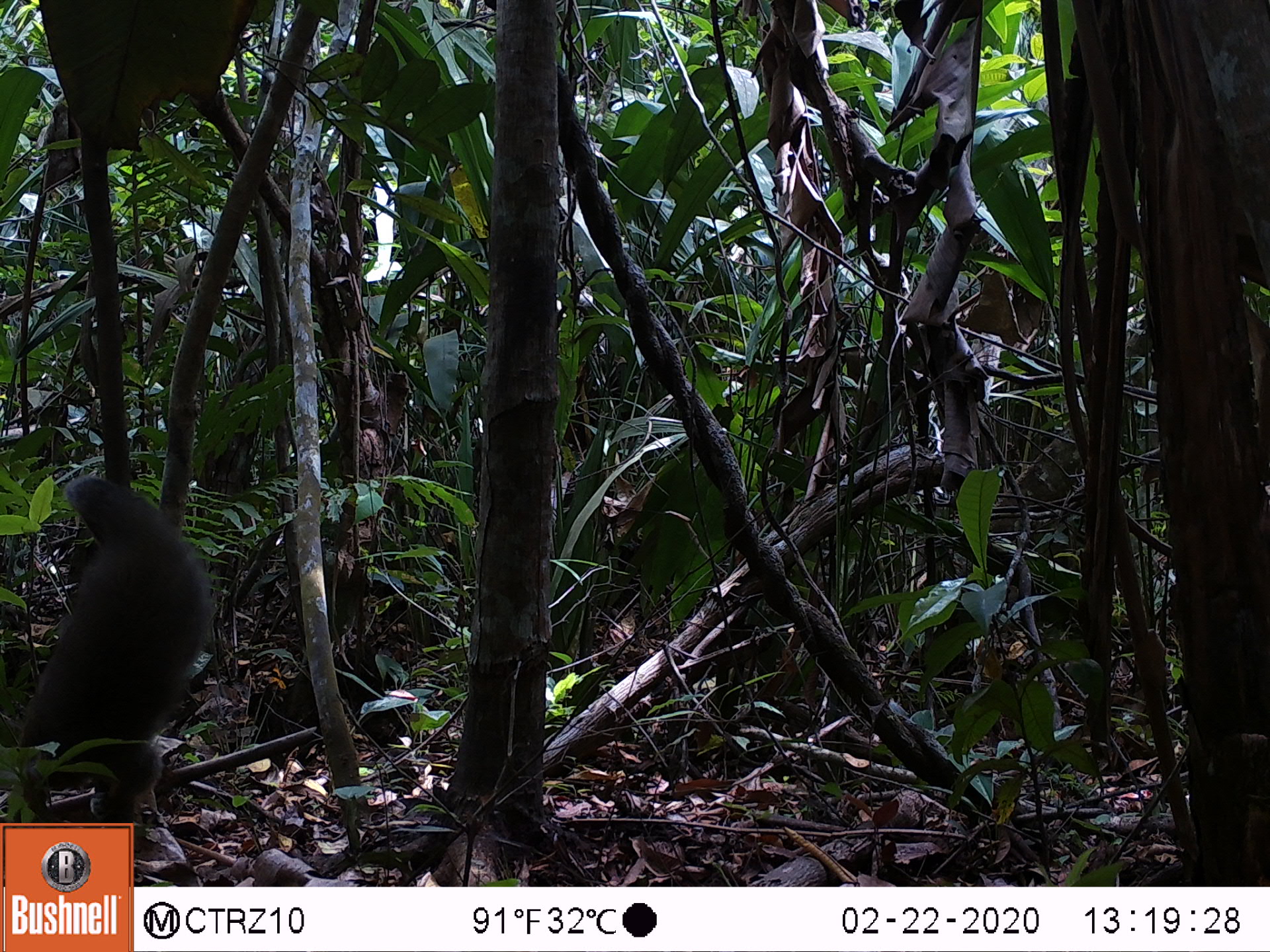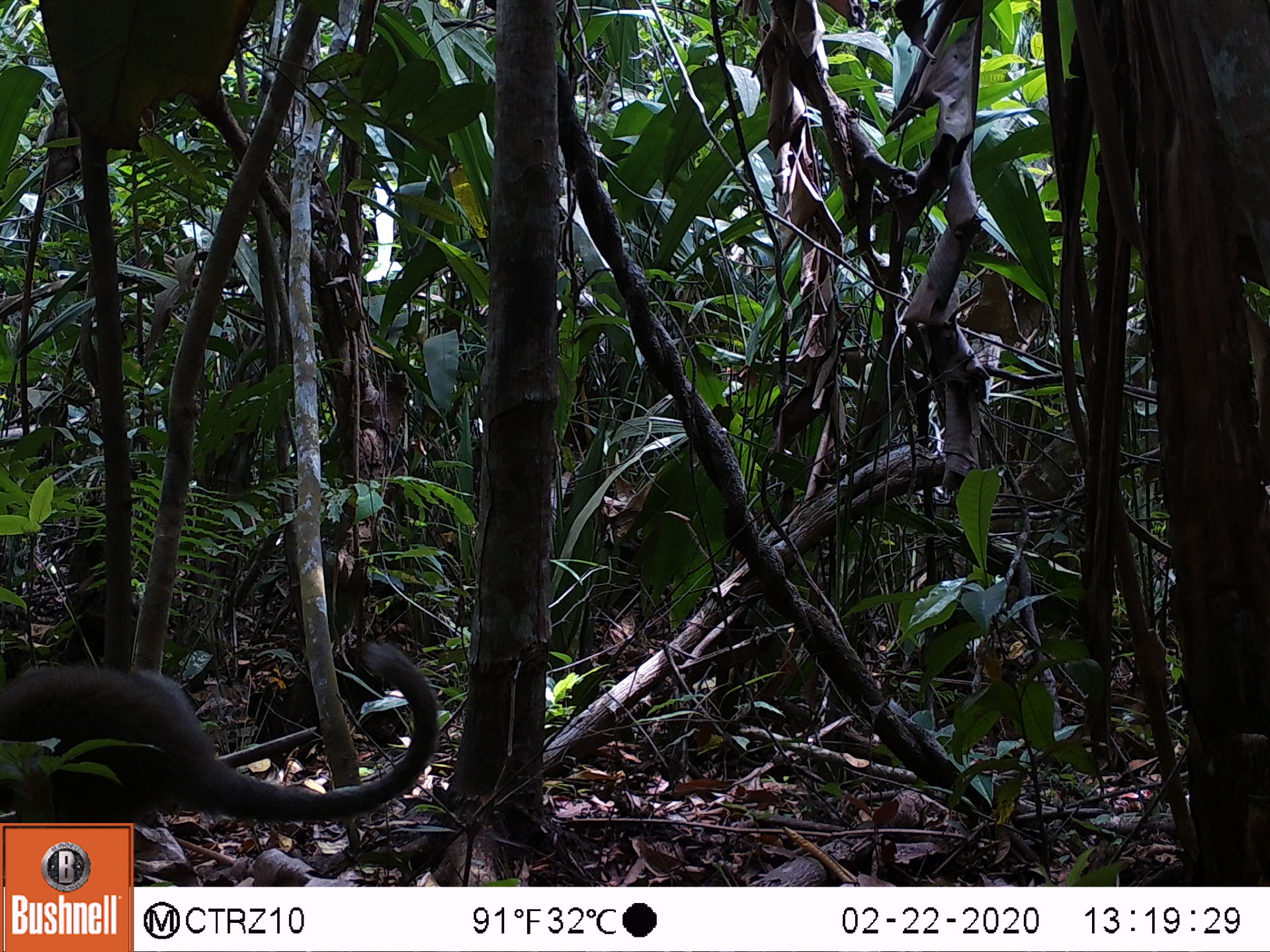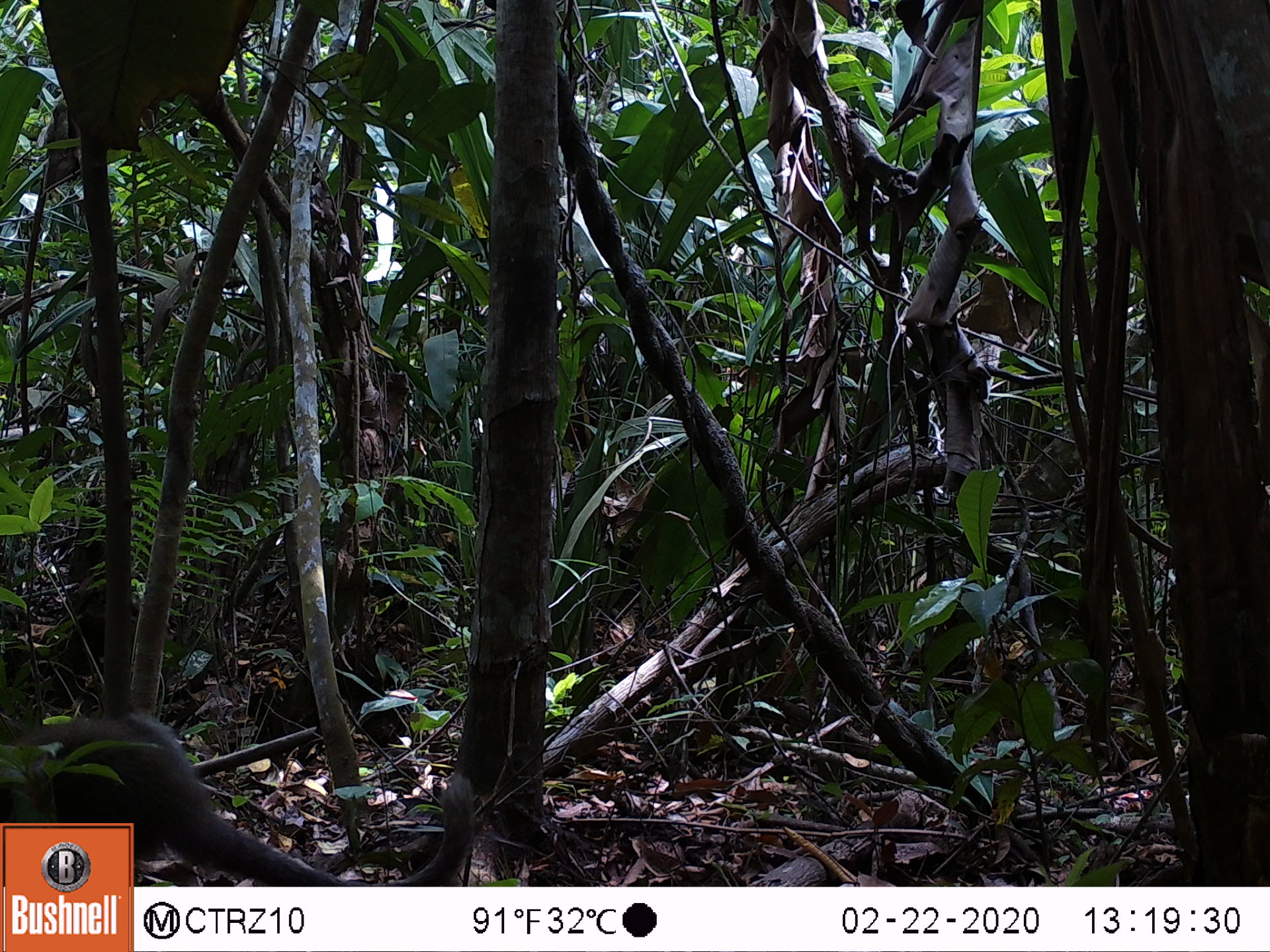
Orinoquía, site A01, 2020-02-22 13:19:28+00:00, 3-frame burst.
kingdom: Animalia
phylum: Chordata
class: Mammalia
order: Primates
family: Pitheciidae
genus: Plecturocebus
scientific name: Plecturocebus ornatus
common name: ornate titi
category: ornate titi monkey